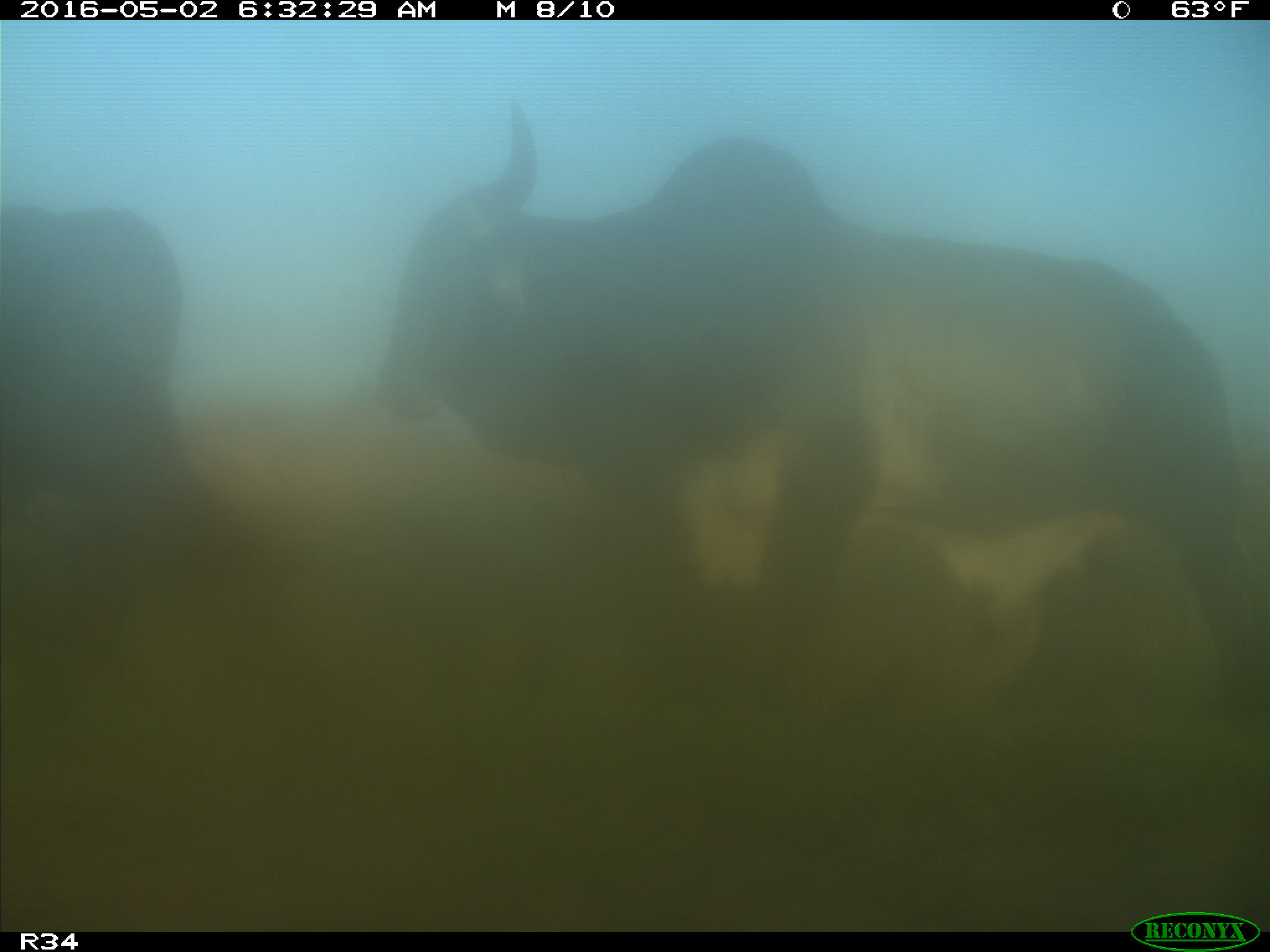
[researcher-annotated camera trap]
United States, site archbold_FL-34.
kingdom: Animalia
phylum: Chordata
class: Mammalia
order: Artiodactyla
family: Bovidae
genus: Bos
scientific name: Bos taurus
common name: domestic cow